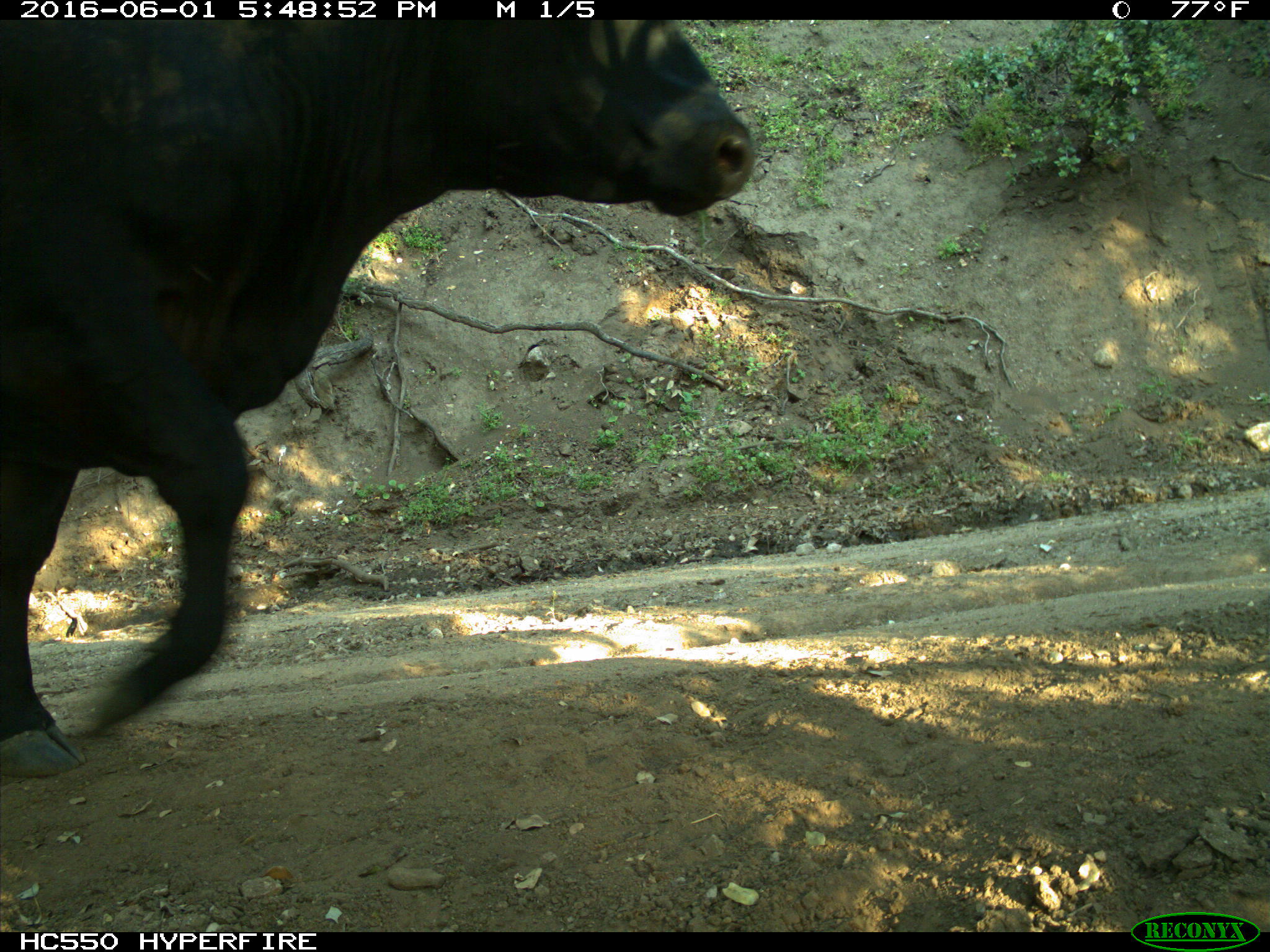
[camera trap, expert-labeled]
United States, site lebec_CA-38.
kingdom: Animalia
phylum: Chordata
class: Mammalia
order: Artiodactyla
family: Bovidae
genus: Bos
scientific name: Bos taurus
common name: domestic cow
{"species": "Bos taurus (domestic cow)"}